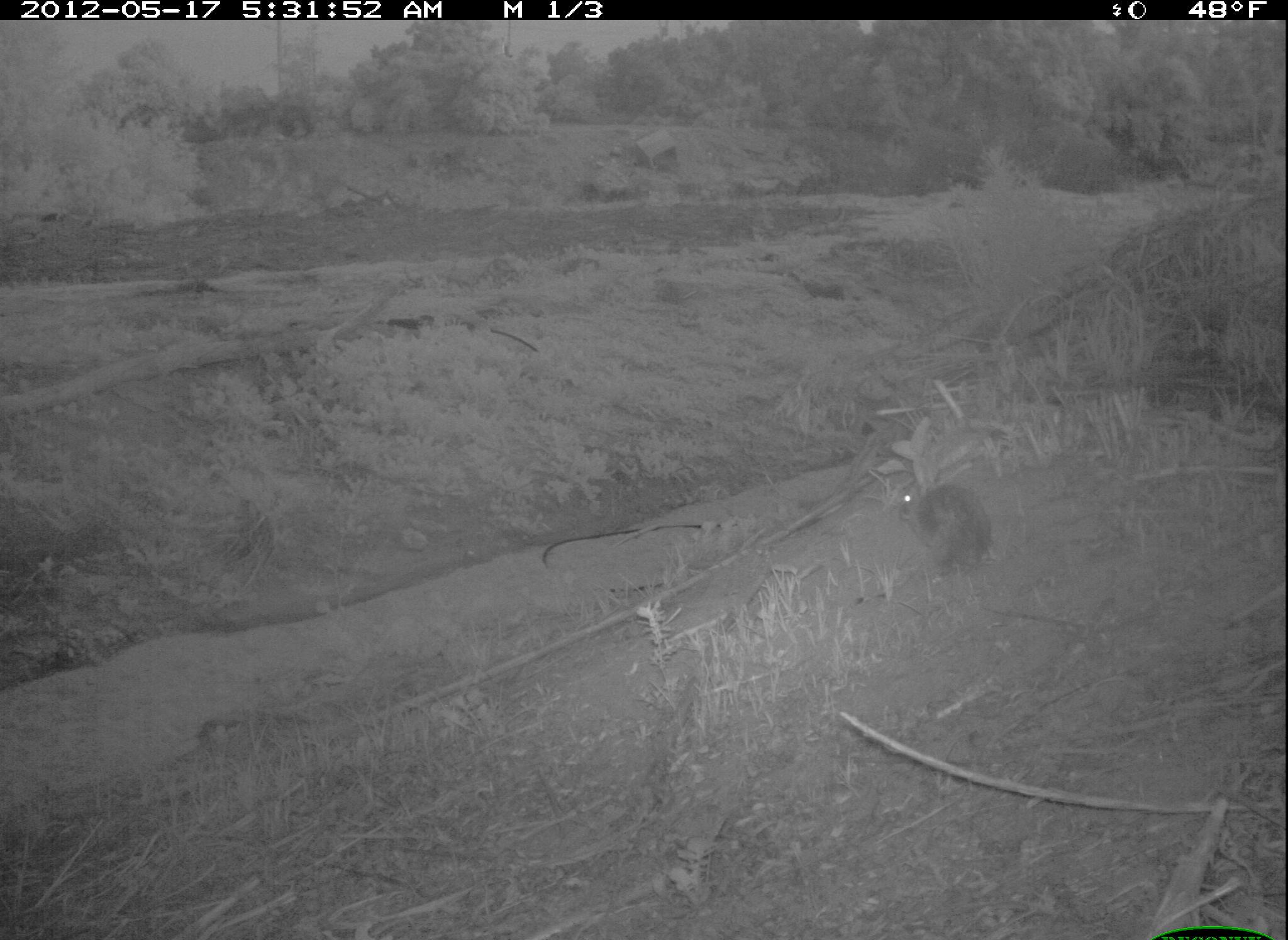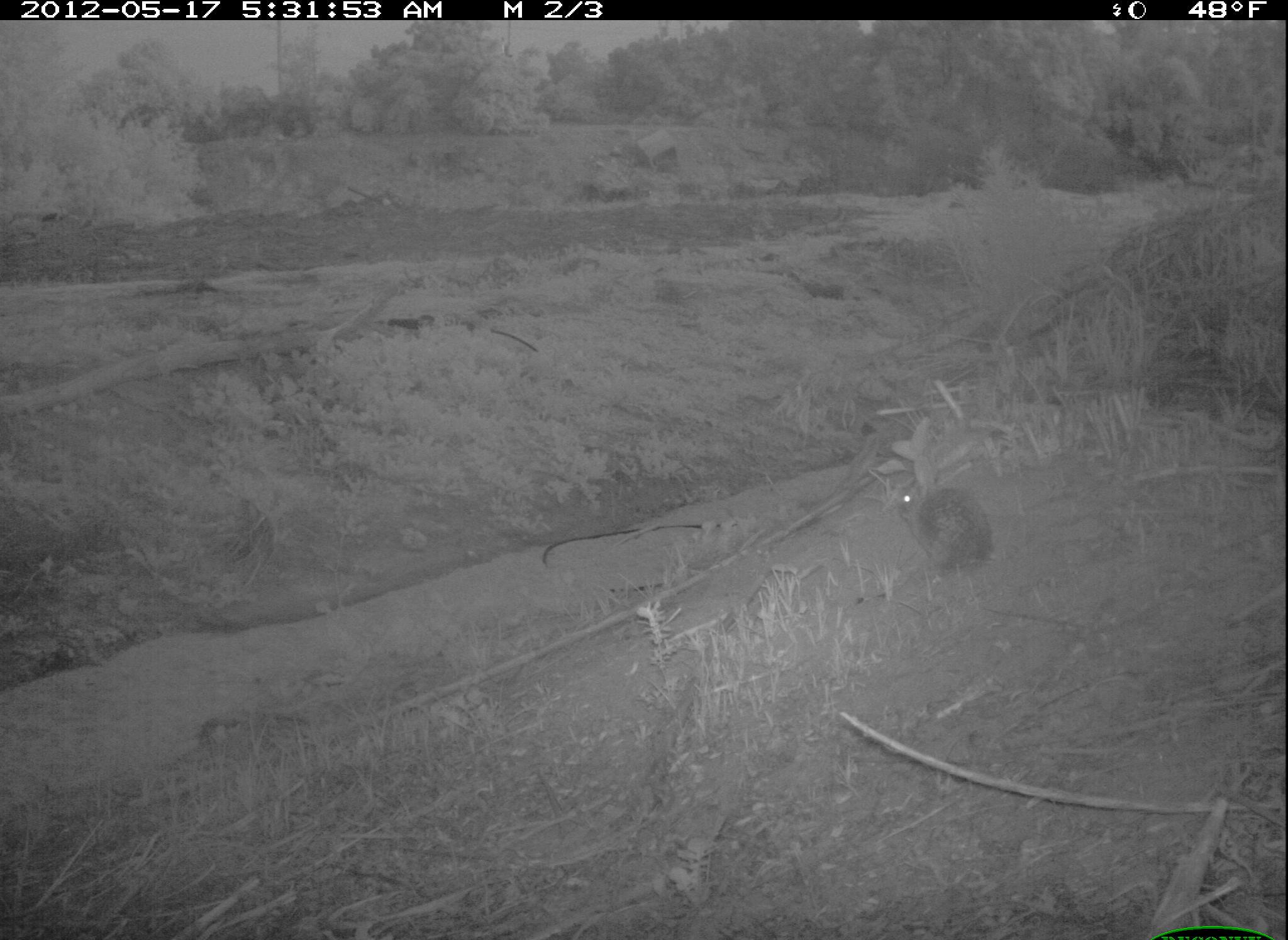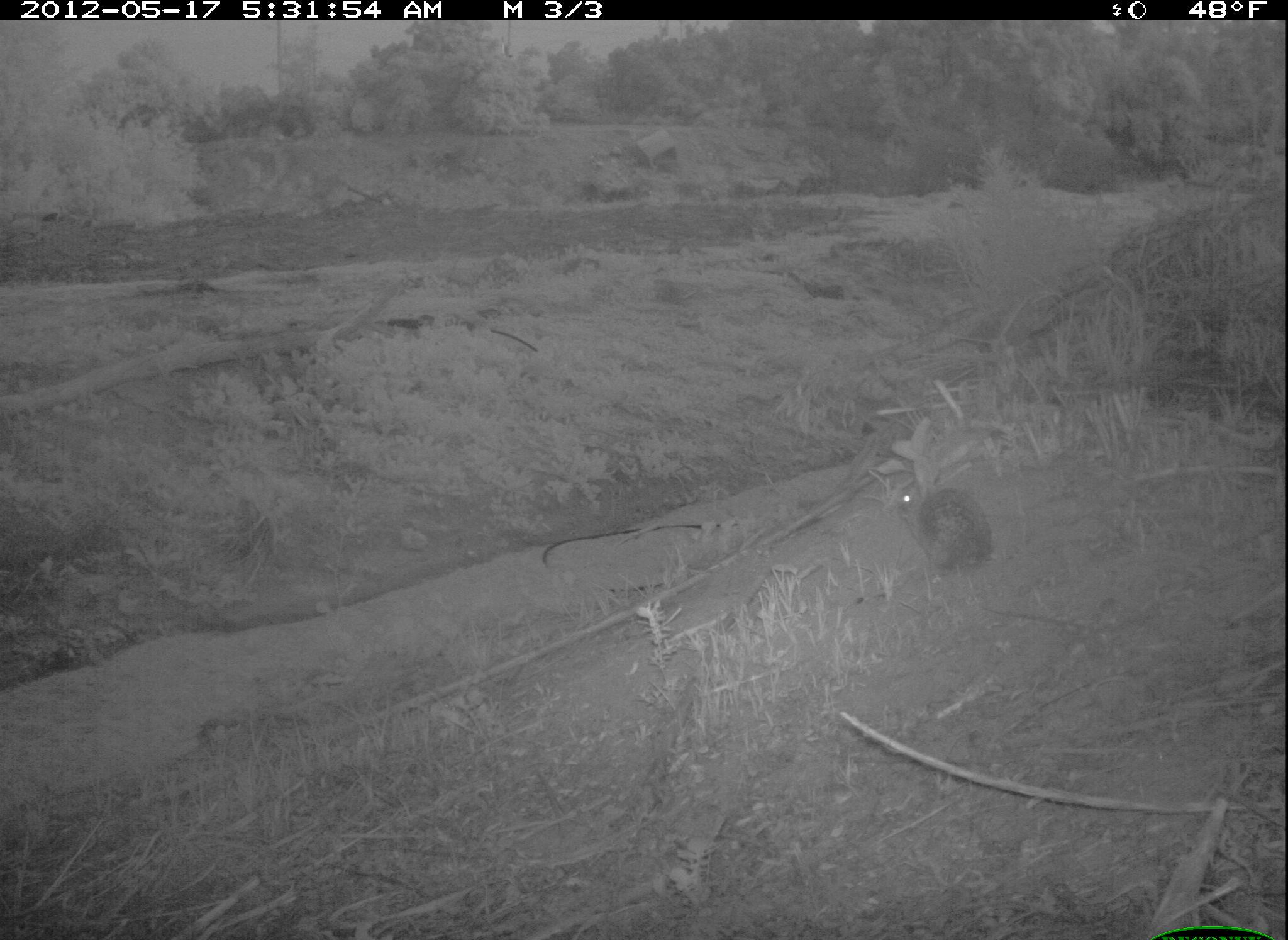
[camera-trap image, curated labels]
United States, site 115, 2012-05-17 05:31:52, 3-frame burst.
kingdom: Animalia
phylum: Chordata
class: Mammalia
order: Lagomorpha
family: Leporidae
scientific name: Leporidae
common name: rabbits and hares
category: rabbit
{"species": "rabbit (rabbits and hares) (Leporidae)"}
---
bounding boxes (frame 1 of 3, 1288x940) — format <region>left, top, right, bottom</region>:
rabbit: <region>886, 467, 1003, 585</region>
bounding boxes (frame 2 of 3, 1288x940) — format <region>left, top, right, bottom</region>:
rabbit: <region>873, 440, 1016, 586</region>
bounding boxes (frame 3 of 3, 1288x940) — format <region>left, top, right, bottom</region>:
rabbit: <region>884, 449, 998, 581</region>